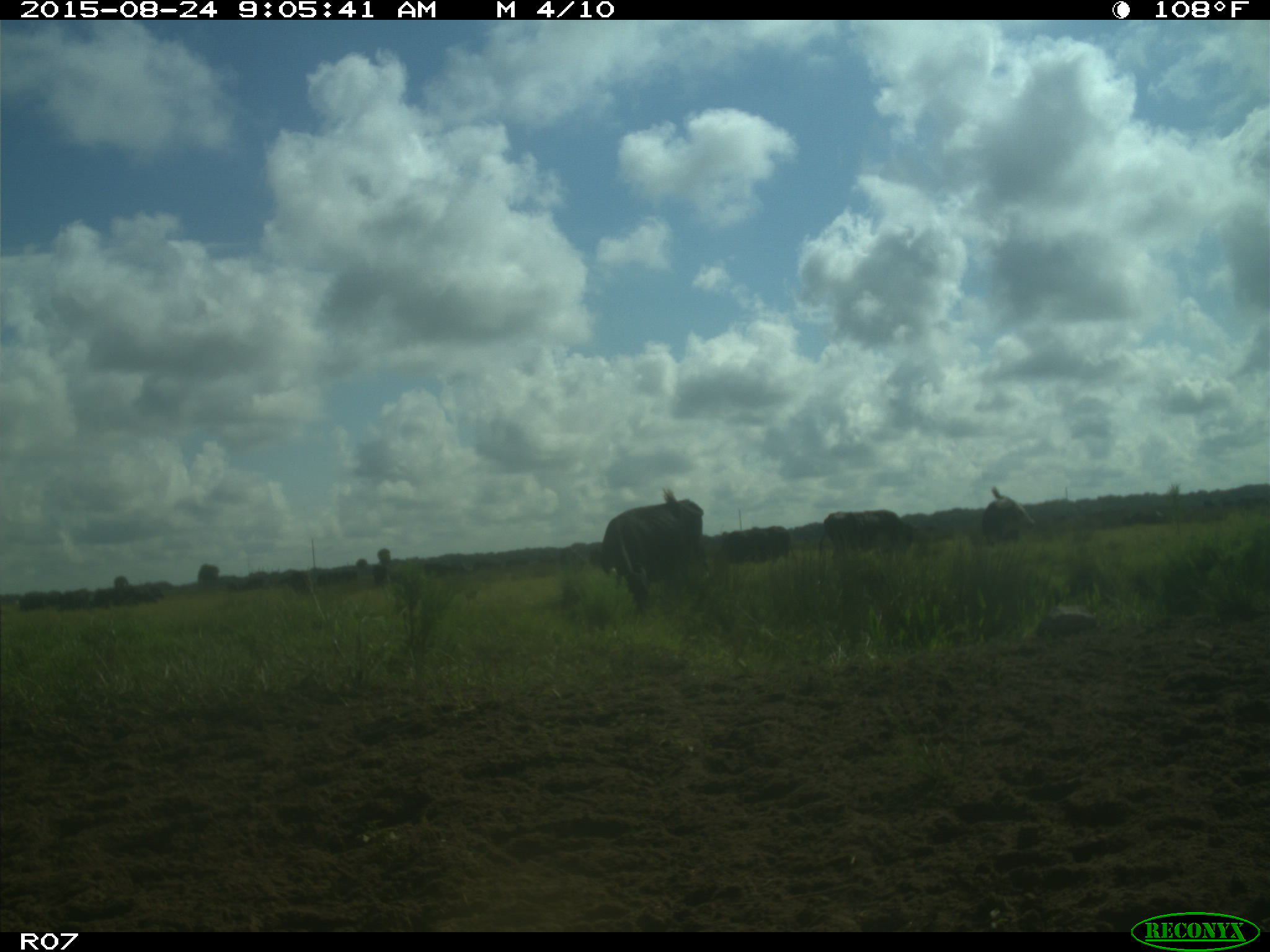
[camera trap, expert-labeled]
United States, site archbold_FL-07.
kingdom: Animalia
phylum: Chordata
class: Mammalia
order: Artiodactyla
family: Bovidae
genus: Bos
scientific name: Bos taurus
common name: domestic cow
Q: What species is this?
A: Bos taurus (domestic cow).